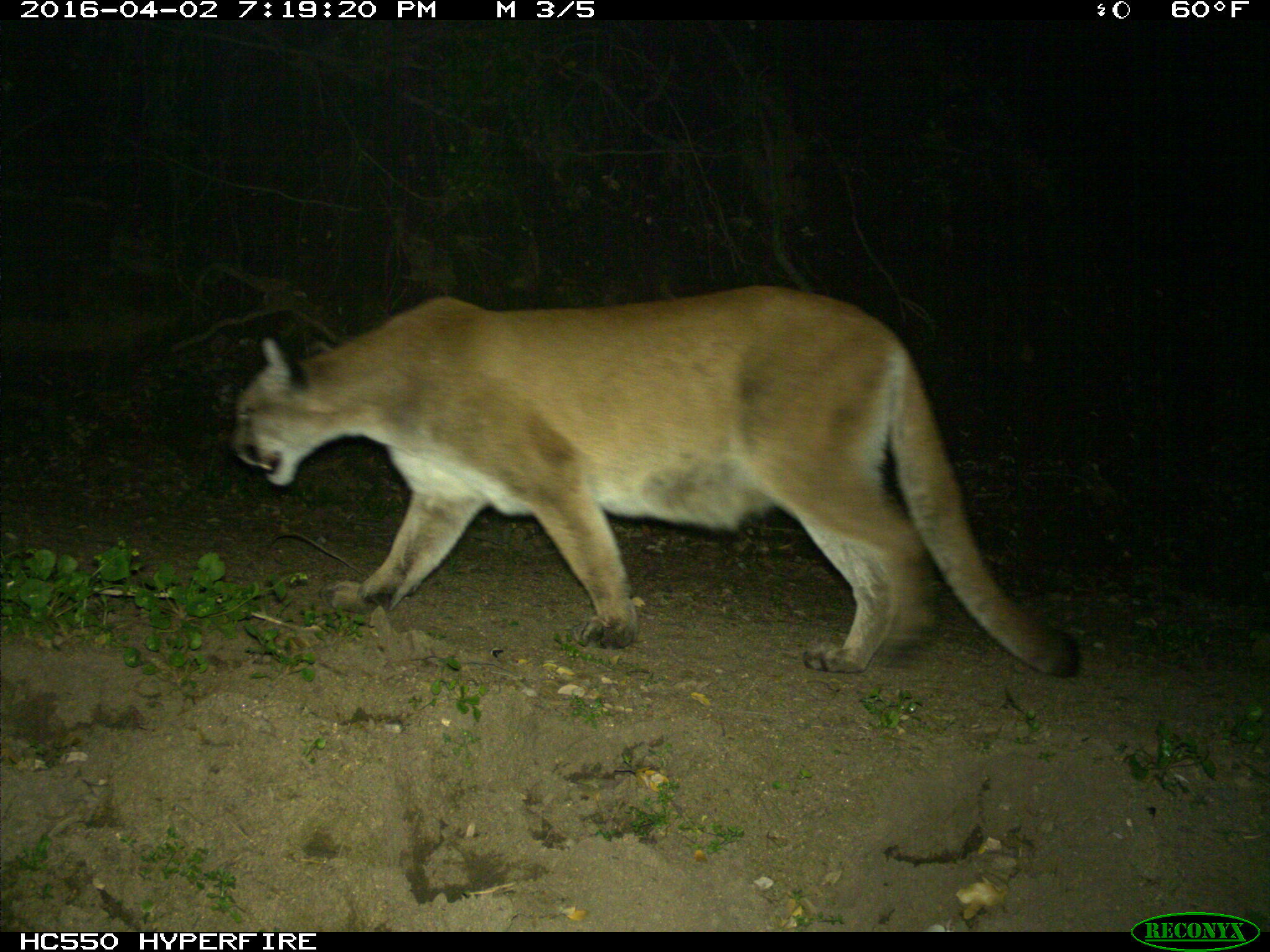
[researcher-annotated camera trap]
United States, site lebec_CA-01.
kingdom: Animalia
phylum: Chordata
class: Mammalia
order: Carnivora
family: Felidae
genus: Puma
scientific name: Puma concolor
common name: mountain lion